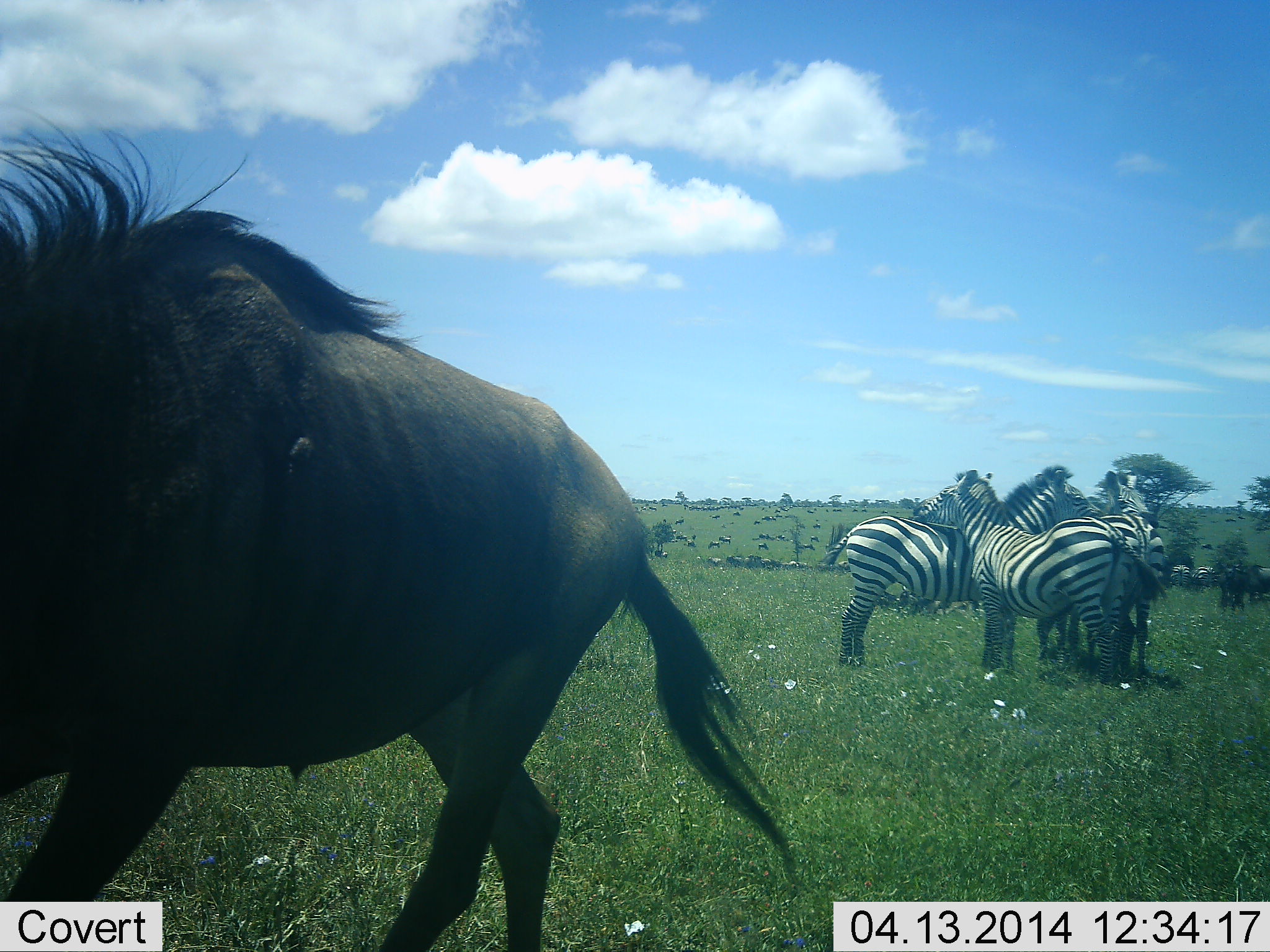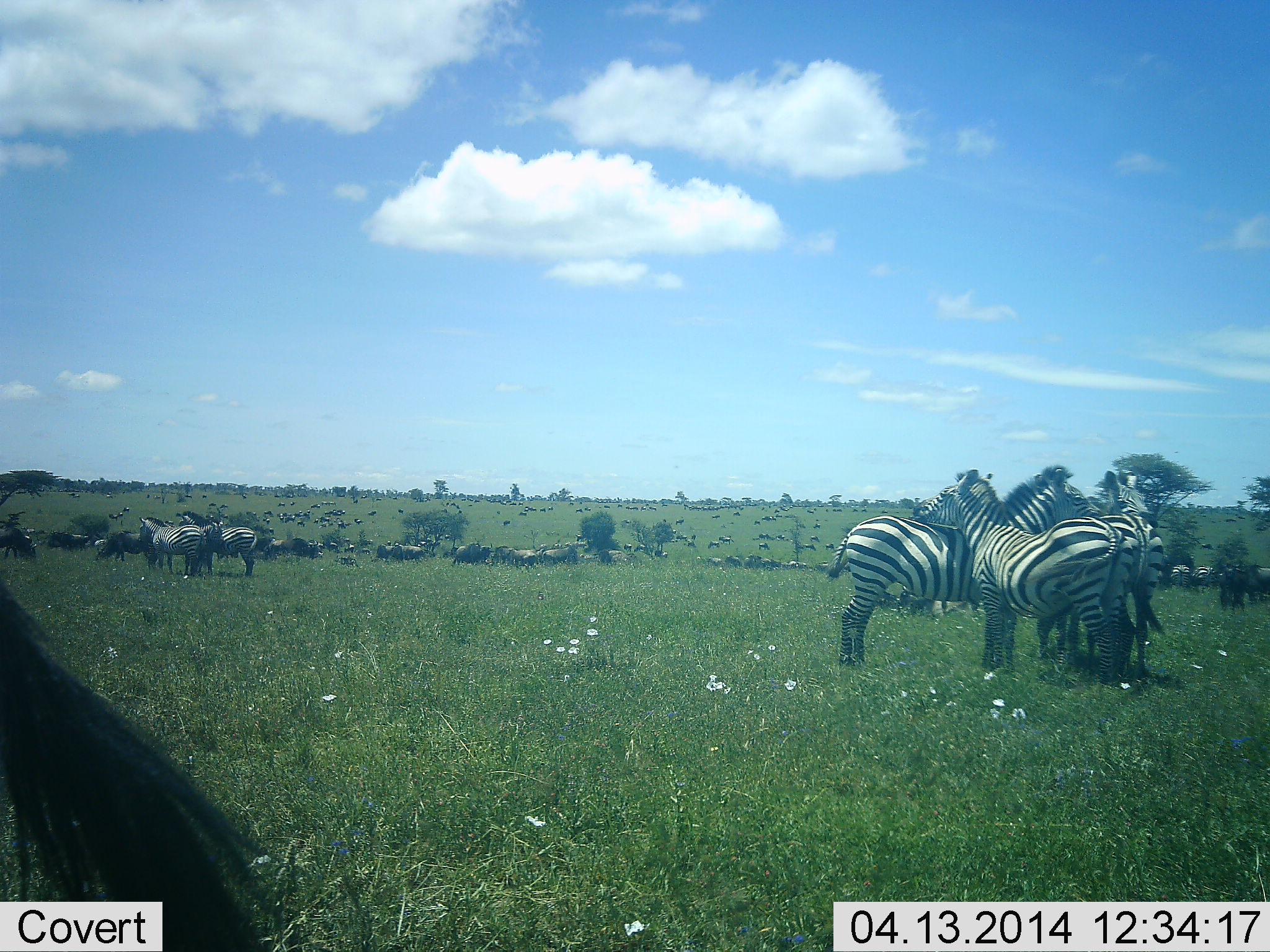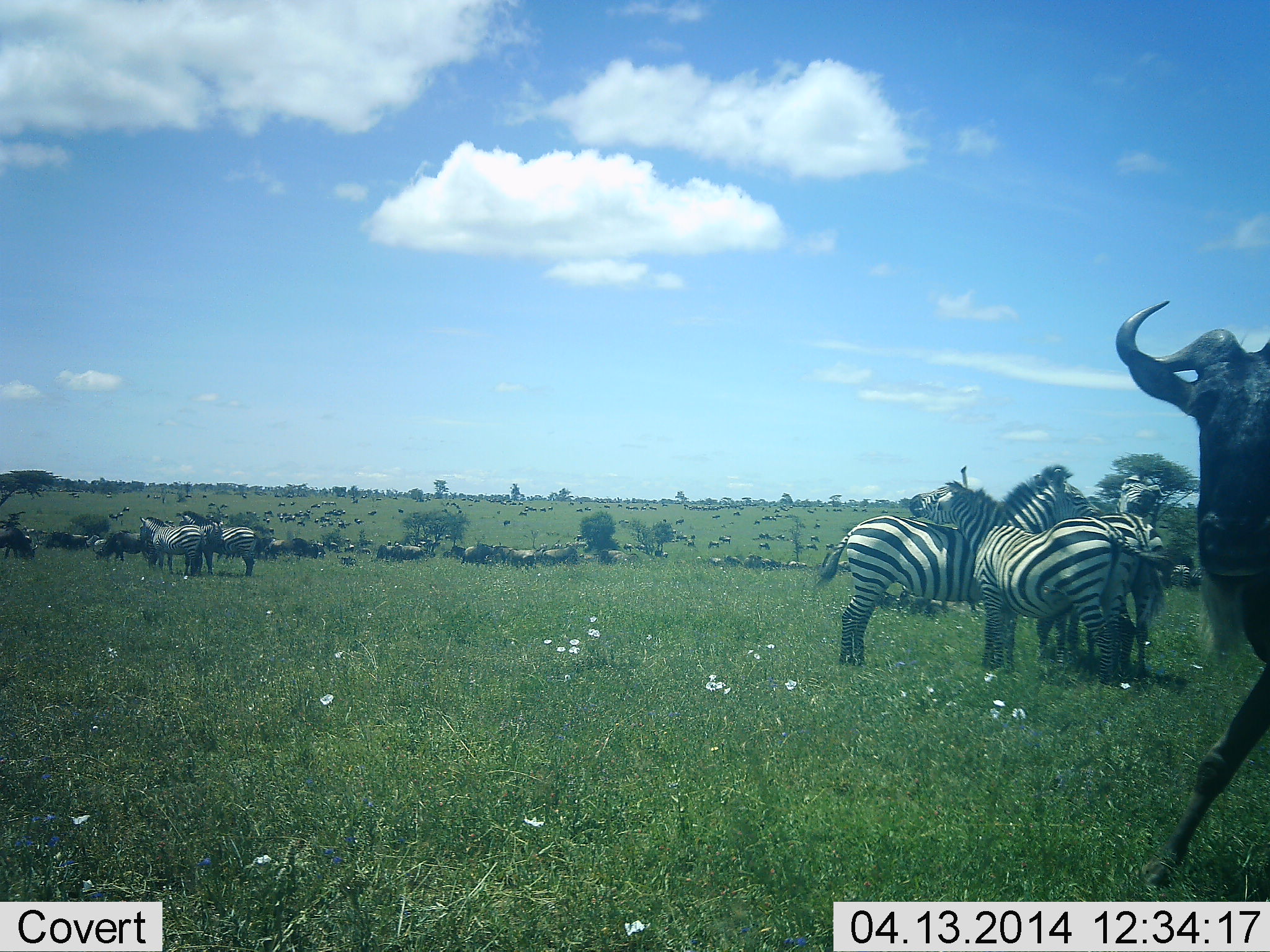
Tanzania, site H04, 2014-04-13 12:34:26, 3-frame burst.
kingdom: Animalia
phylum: Chordata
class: Mammalia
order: Artiodactyla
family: Bovidae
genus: Connochaetes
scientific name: Connochaetes taurinus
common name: blue wildebeest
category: wildebeest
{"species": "wildebeest (blue wildebeest) (Connochaetes taurinus)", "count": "51+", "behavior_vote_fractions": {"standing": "60%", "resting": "30%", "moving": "100%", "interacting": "30%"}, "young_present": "0%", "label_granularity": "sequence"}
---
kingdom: Animalia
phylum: Chordata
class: Mammalia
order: Perissodactyla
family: Equidae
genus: Equus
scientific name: Equus quagga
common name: plains zebra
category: zebra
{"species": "zebra (plains zebra) (Equus quagga)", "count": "9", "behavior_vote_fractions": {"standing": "82%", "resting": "9%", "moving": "0%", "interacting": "64%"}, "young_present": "0%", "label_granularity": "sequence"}